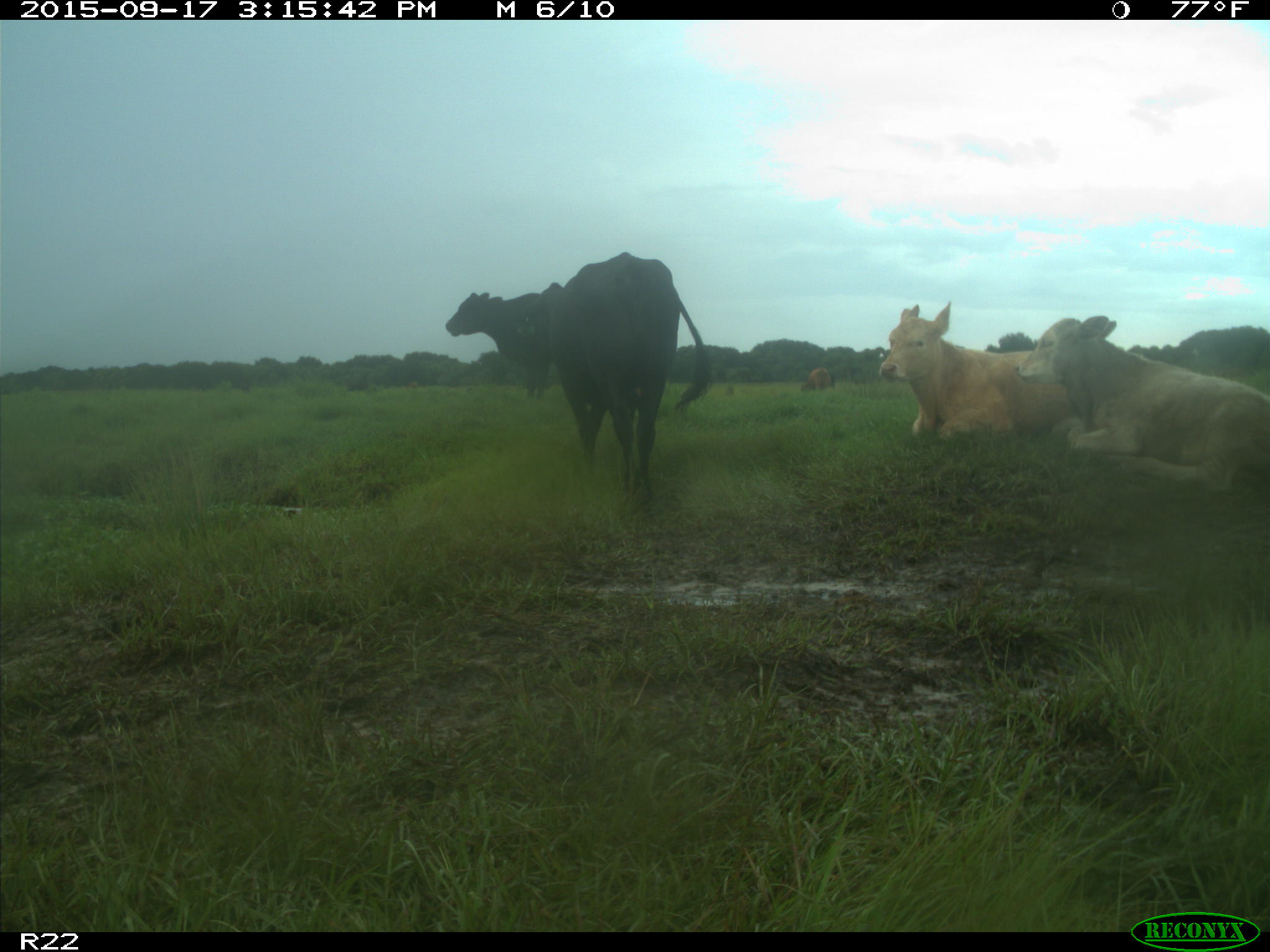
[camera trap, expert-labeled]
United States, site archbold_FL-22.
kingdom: Animalia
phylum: Chordata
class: Mammalia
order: Artiodactyla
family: Bovidae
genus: Bos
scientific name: Bos taurus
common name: domestic cow